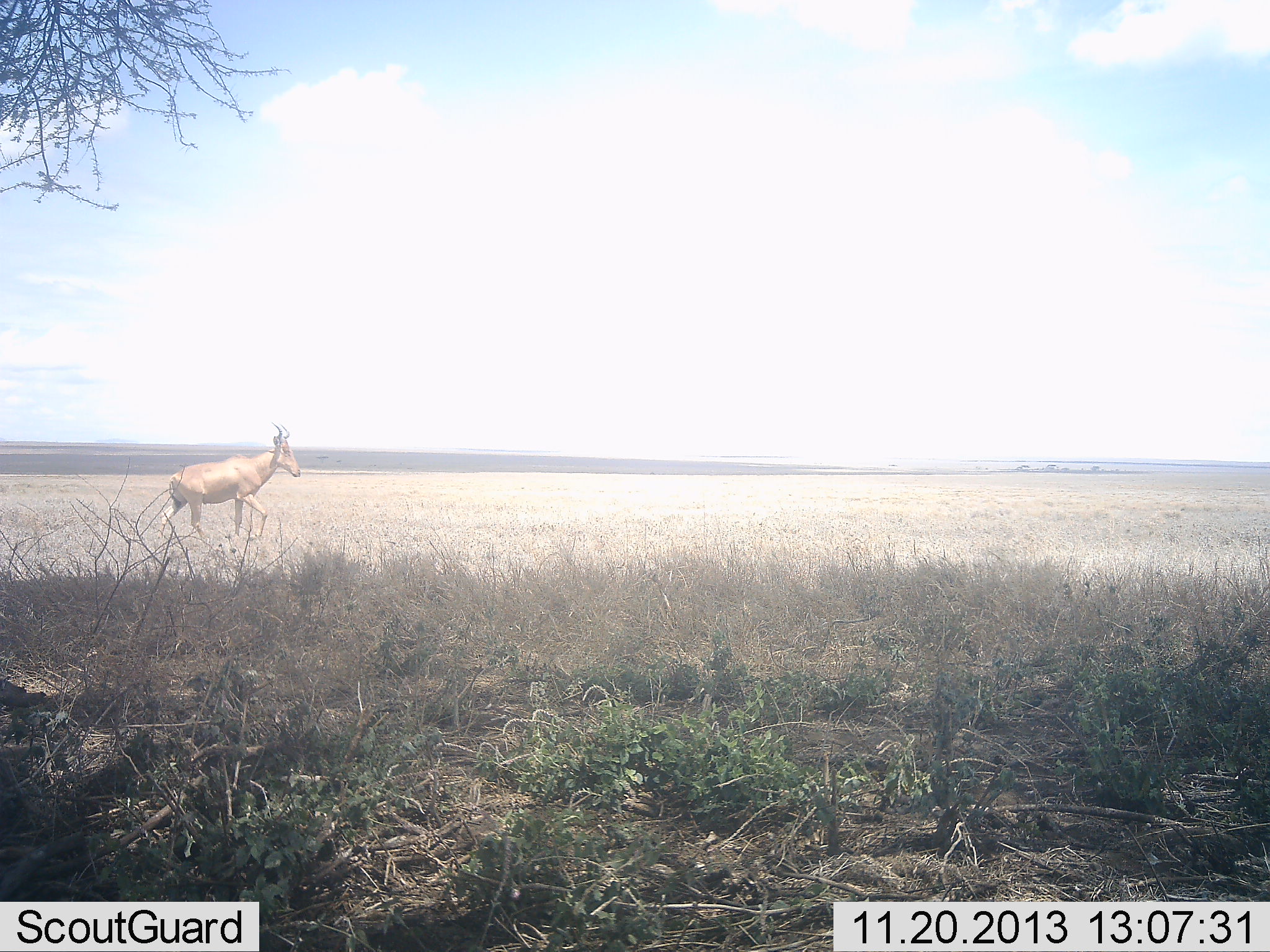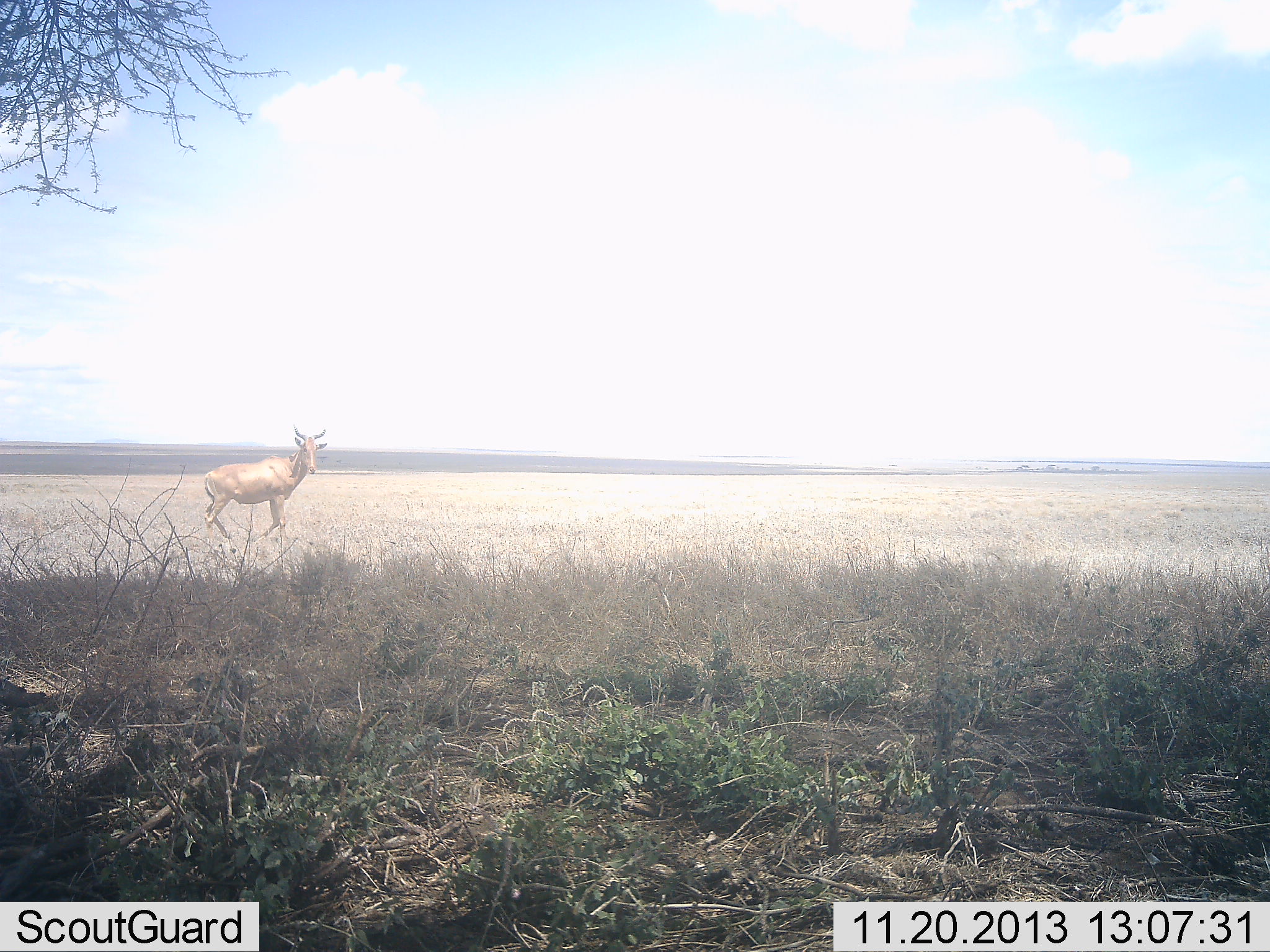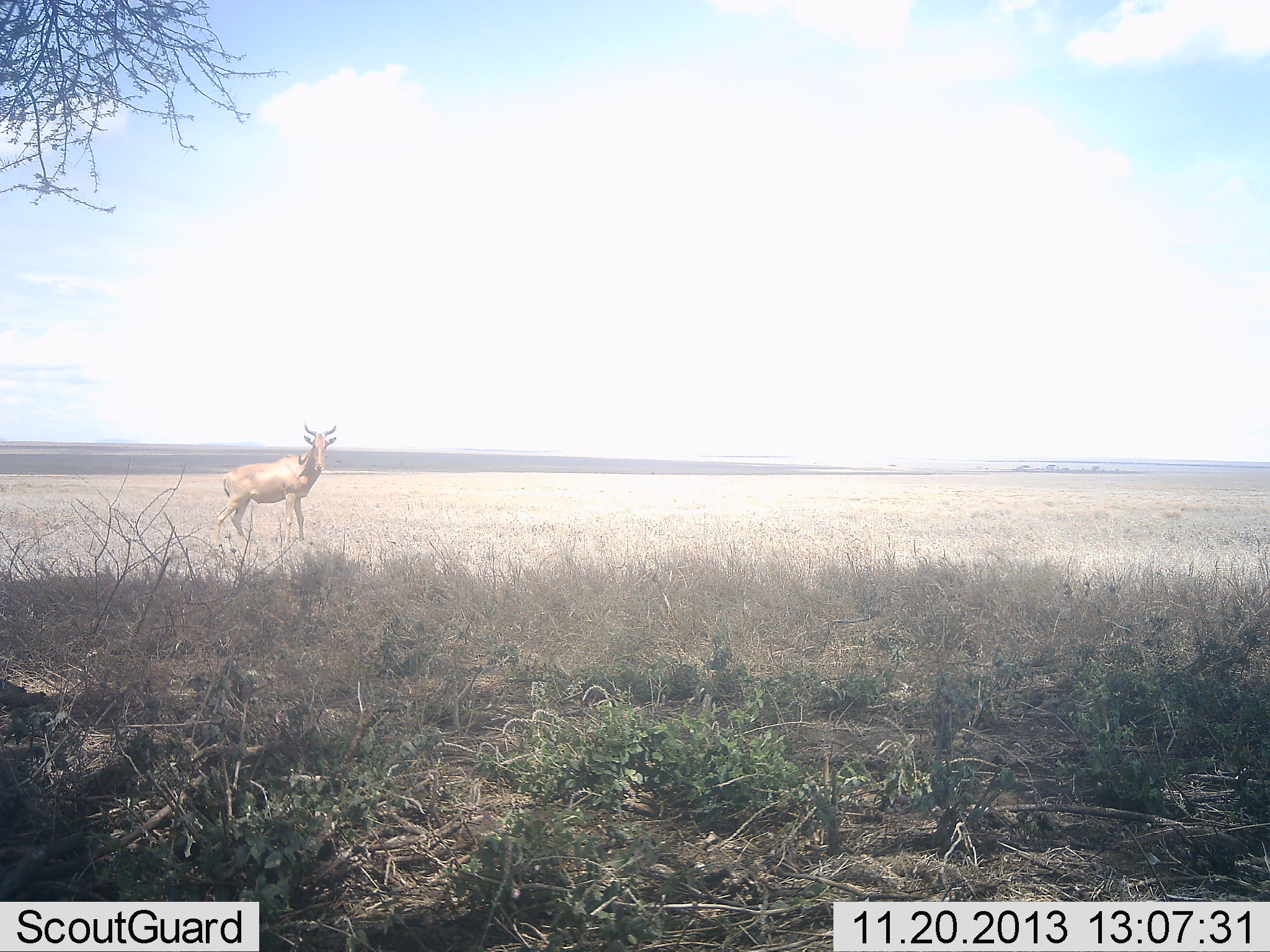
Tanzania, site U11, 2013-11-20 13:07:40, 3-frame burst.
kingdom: Animalia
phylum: Chordata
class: Mammalia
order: Artiodactyla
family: Bovidae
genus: Alcelaphus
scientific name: Alcelaphus buselaphus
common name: hartebeest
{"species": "hartebeest (Alcelaphus buselaphus)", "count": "1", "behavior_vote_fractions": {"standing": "10%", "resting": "0%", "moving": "100%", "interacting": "0%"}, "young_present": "0%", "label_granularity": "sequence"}